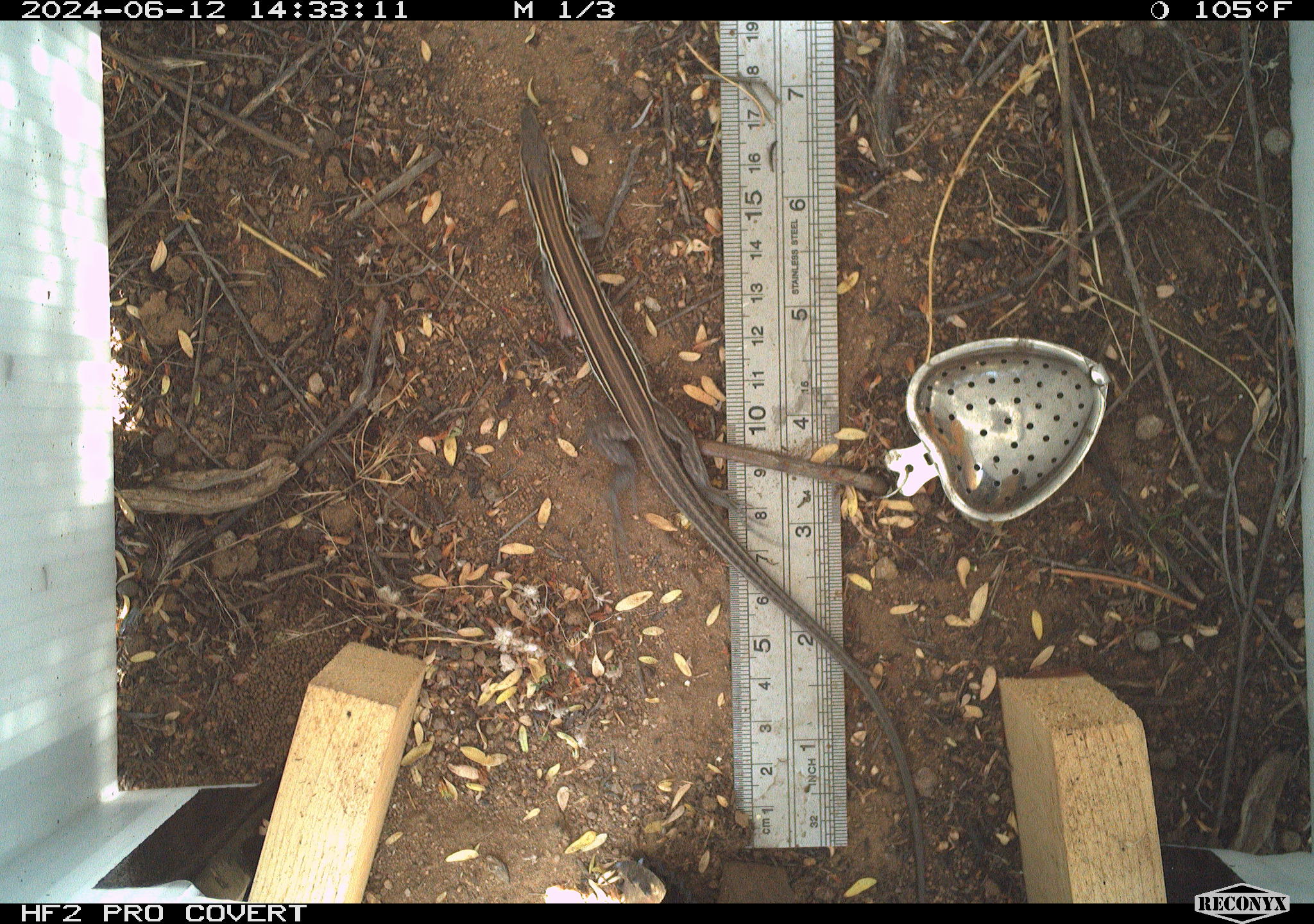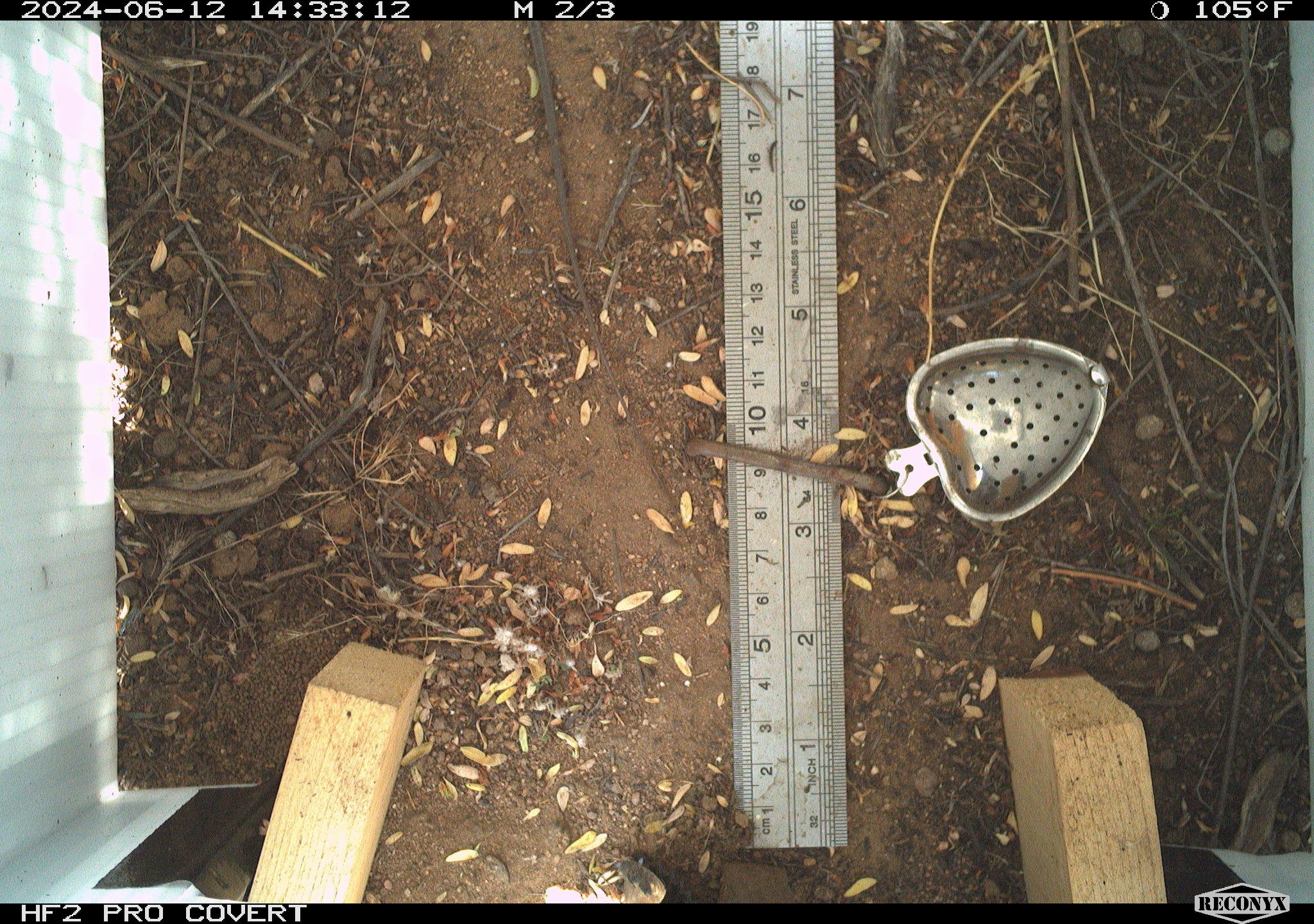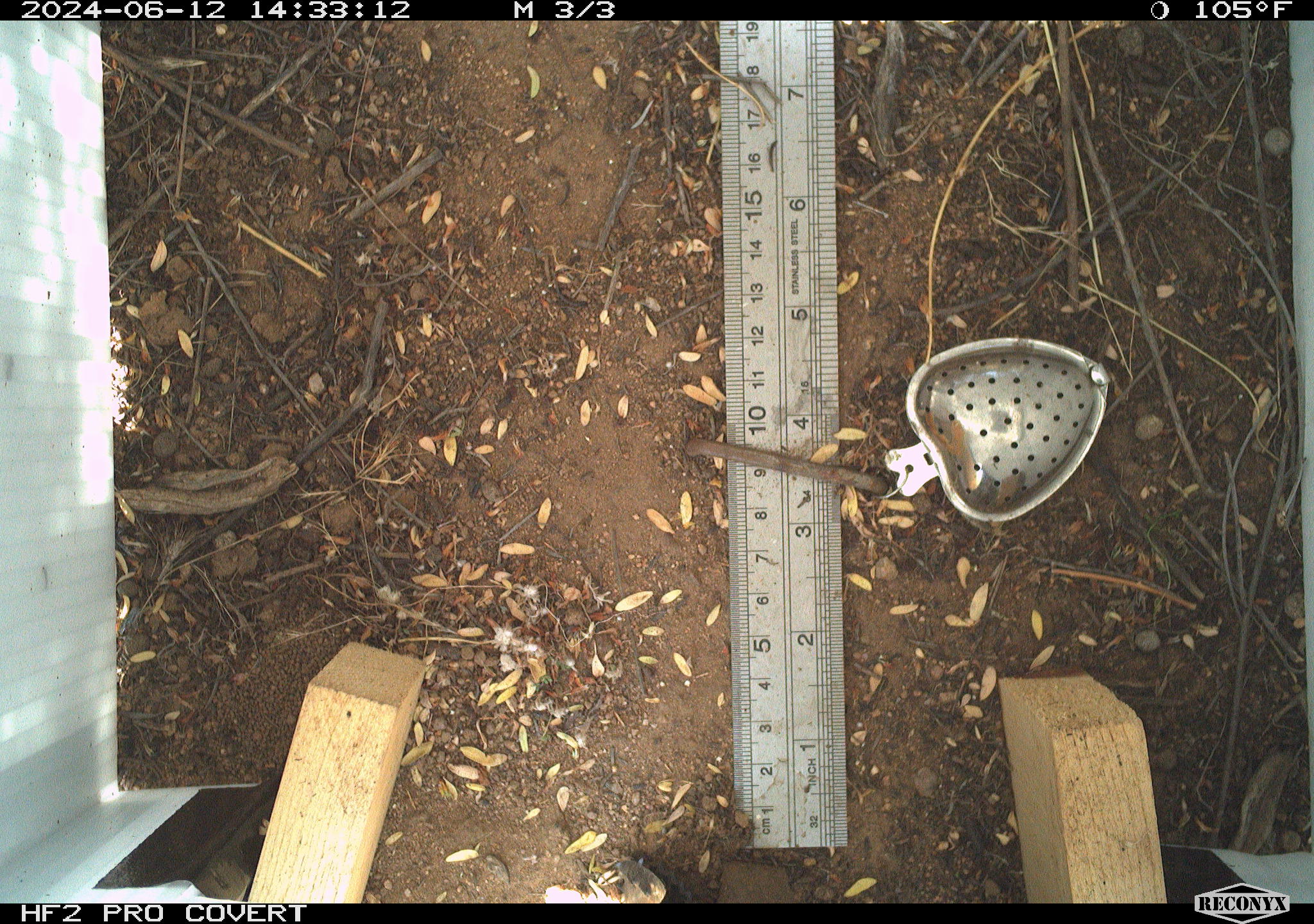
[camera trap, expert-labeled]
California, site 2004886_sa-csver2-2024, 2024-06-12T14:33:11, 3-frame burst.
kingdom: Animalia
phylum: Chordata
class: Reptilia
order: Squamata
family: Scincidae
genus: Plestiodon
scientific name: Plestiodon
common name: blue-tailed skinks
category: plestiodon species